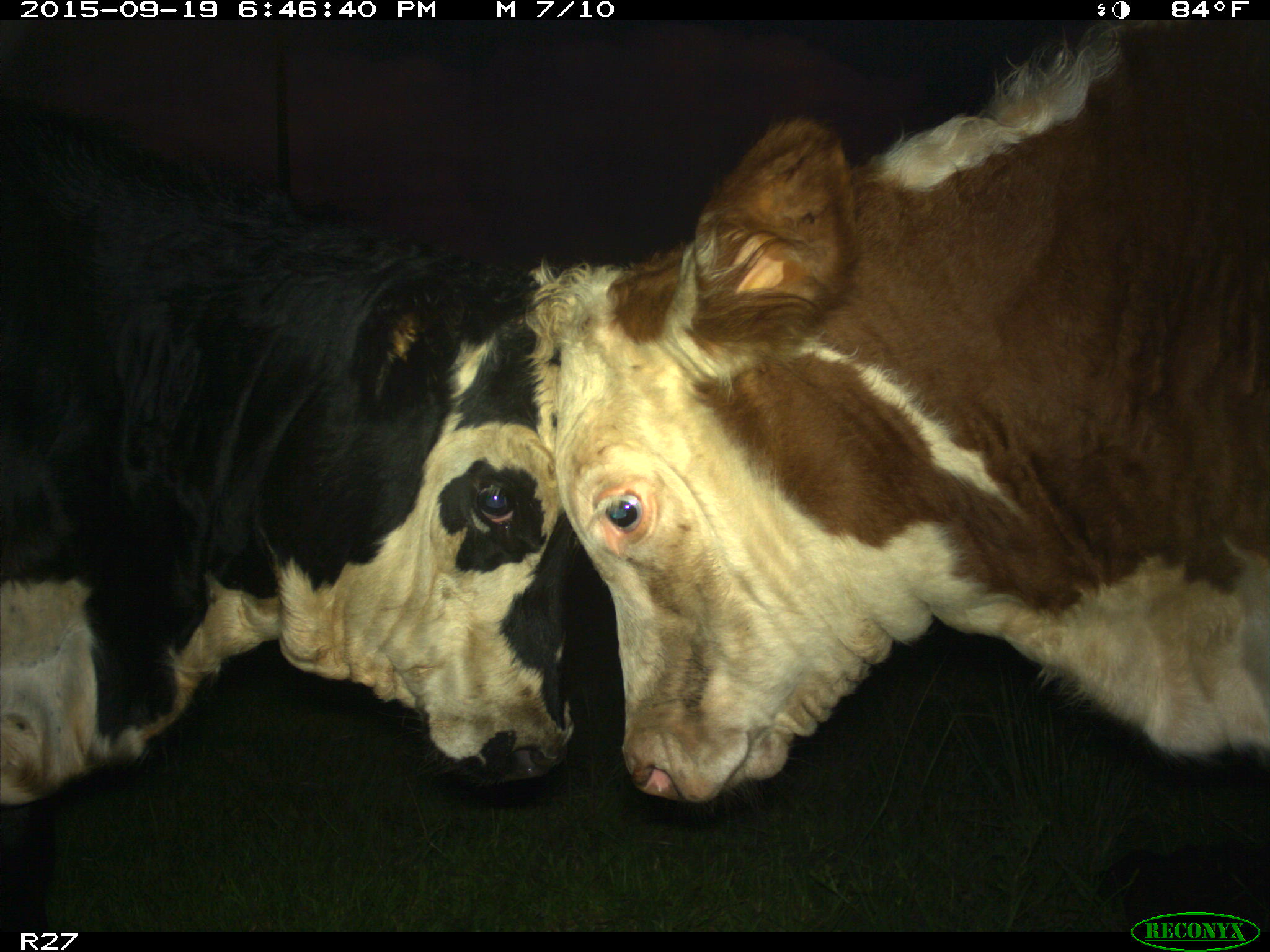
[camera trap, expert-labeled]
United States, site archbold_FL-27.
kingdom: Animalia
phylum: Chordata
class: Mammalia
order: Artiodactyla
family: Bovidae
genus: Bos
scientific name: Bos taurus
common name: domestic cow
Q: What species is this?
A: Bos taurus (domestic cow).